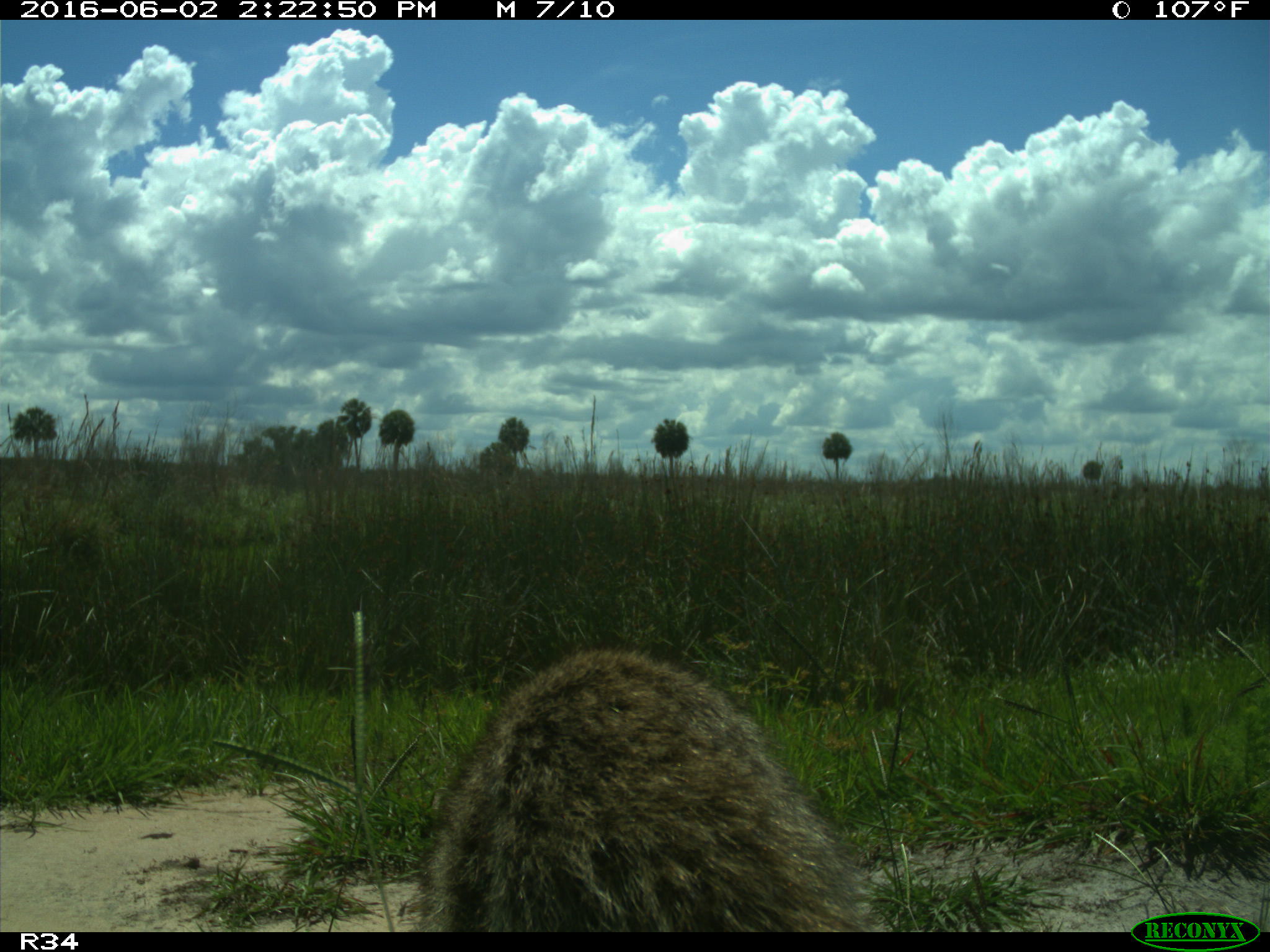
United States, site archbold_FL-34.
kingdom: Animalia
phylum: Chordata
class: Mammalia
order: Carnivora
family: Procyonidae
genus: Procyon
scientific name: Procyon lotor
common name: common raccoon